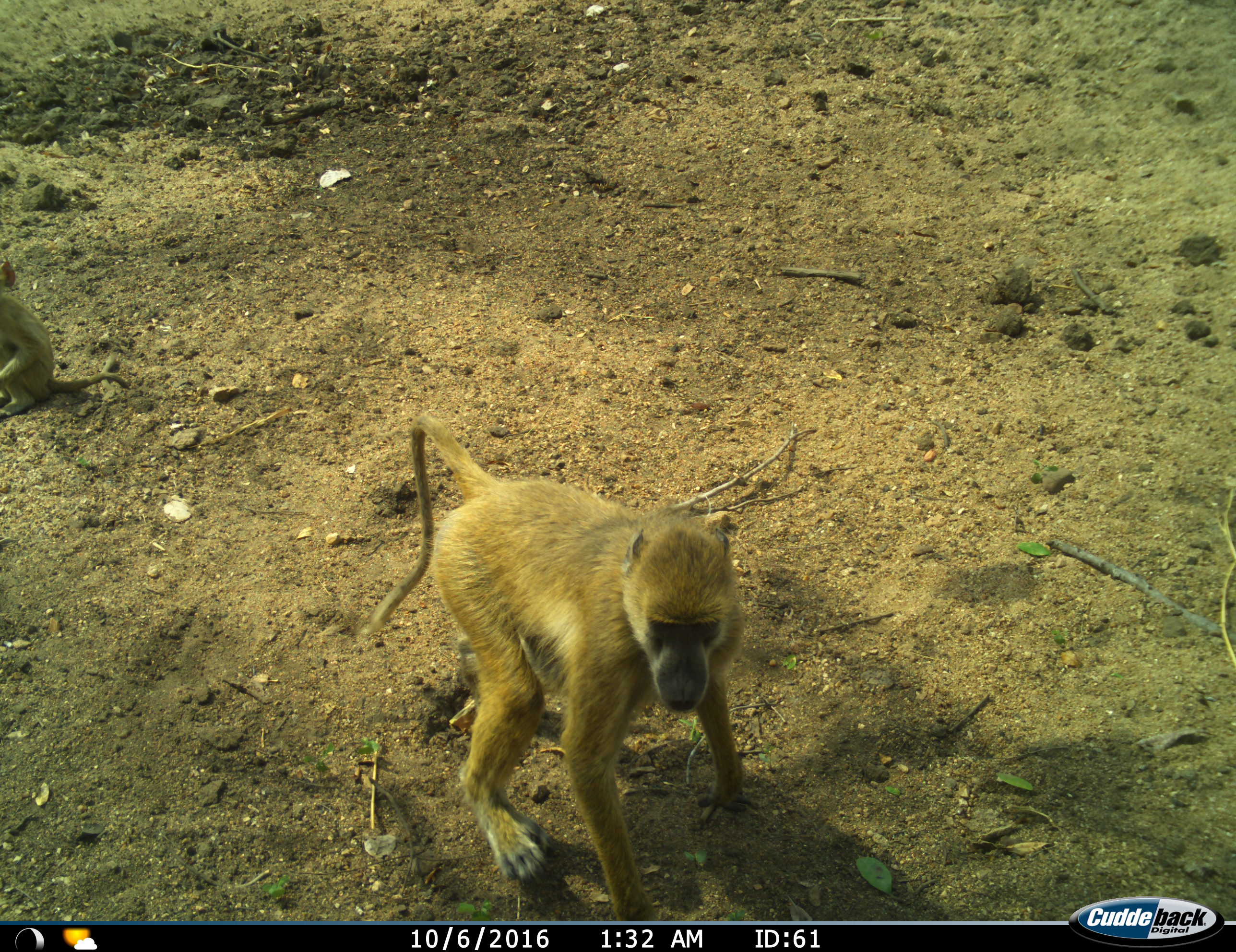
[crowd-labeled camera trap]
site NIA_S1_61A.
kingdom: Animalia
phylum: Chordata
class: Mammalia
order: Primates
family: Cercopithecidae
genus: Papio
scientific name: Papio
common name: baboon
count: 2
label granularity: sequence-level